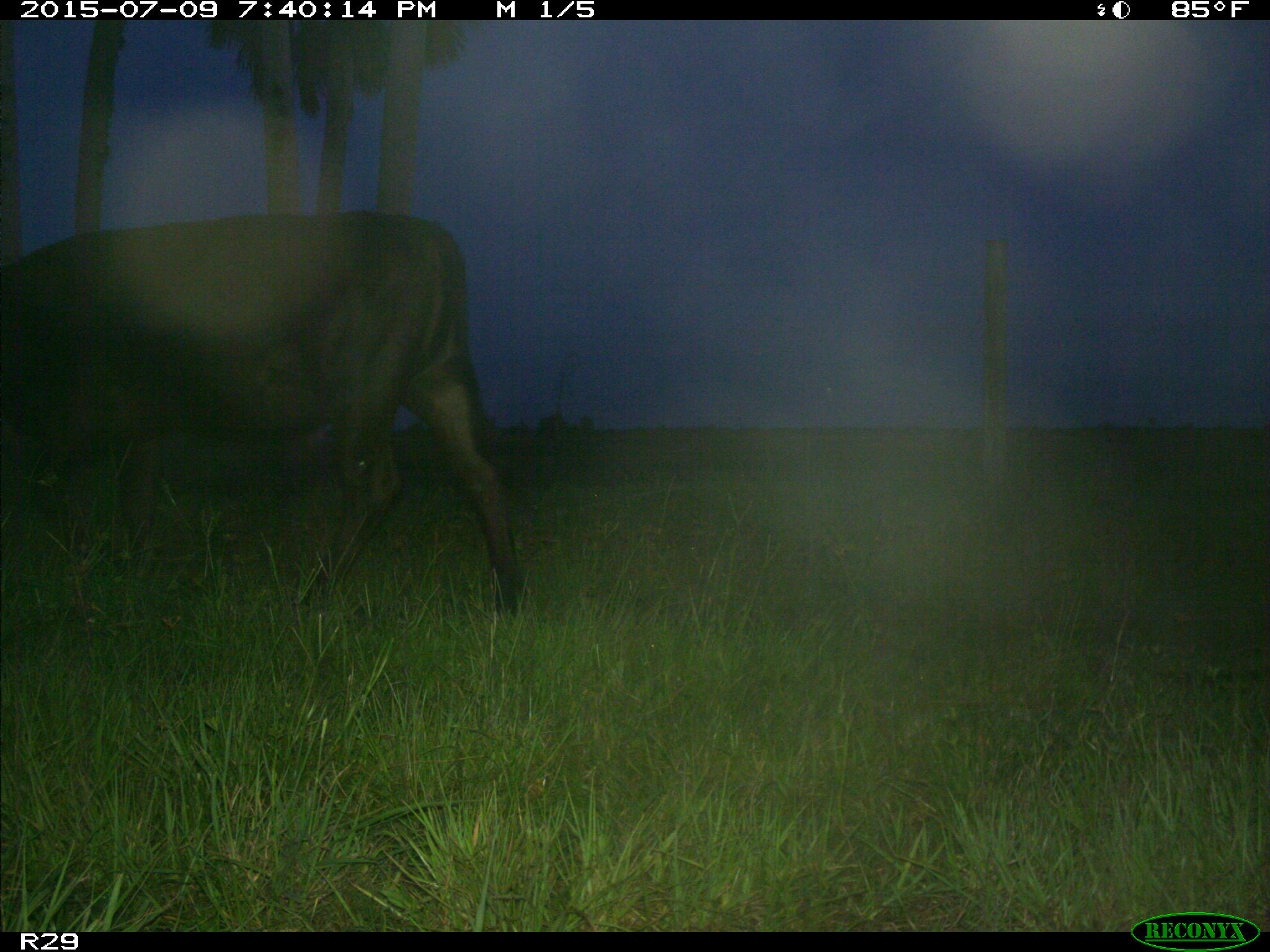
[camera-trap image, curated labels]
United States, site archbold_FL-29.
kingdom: Animalia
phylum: Chordata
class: Mammalia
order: Artiodactyla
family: Bovidae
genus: Bos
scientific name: Bos taurus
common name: domestic cow